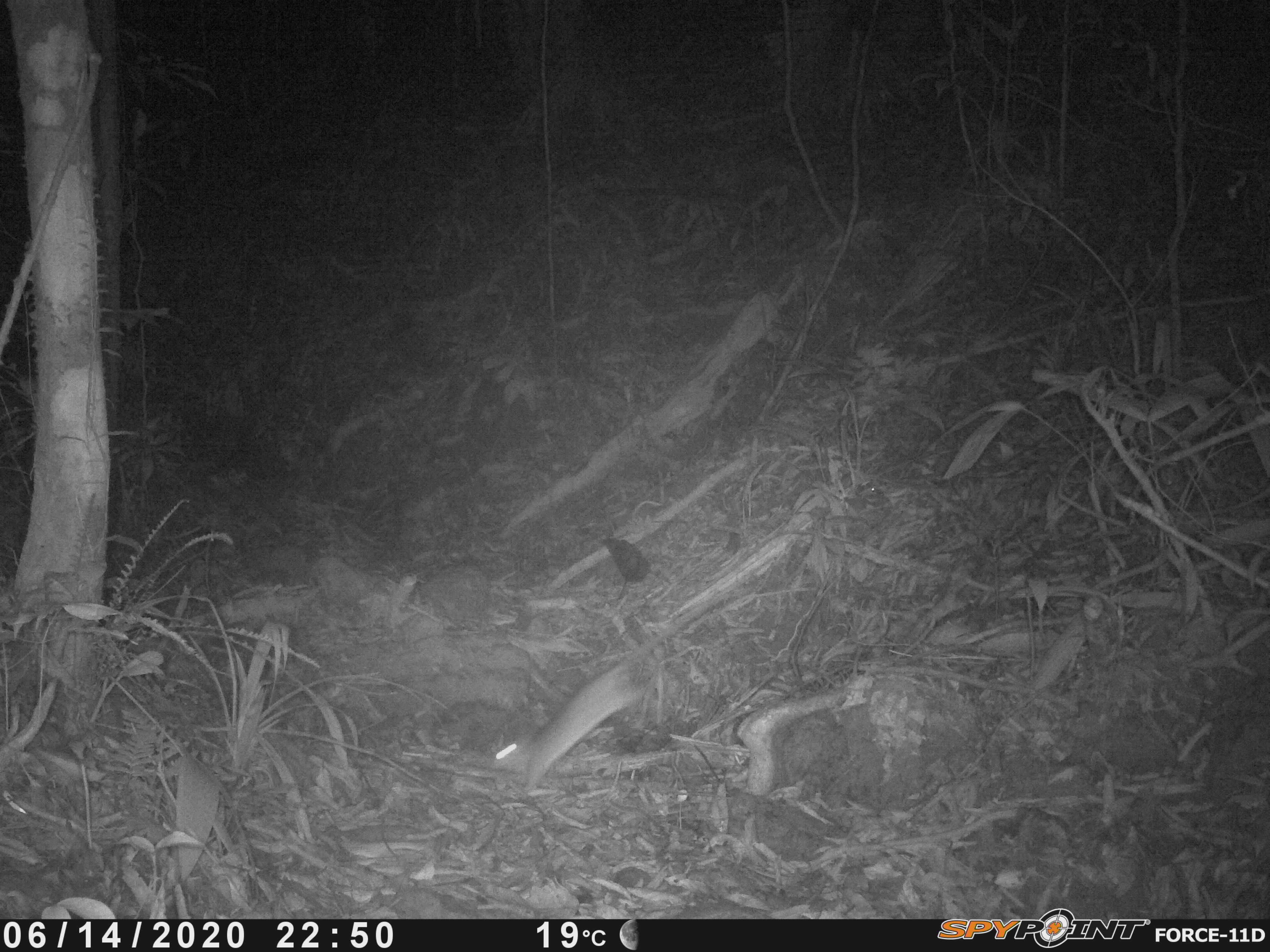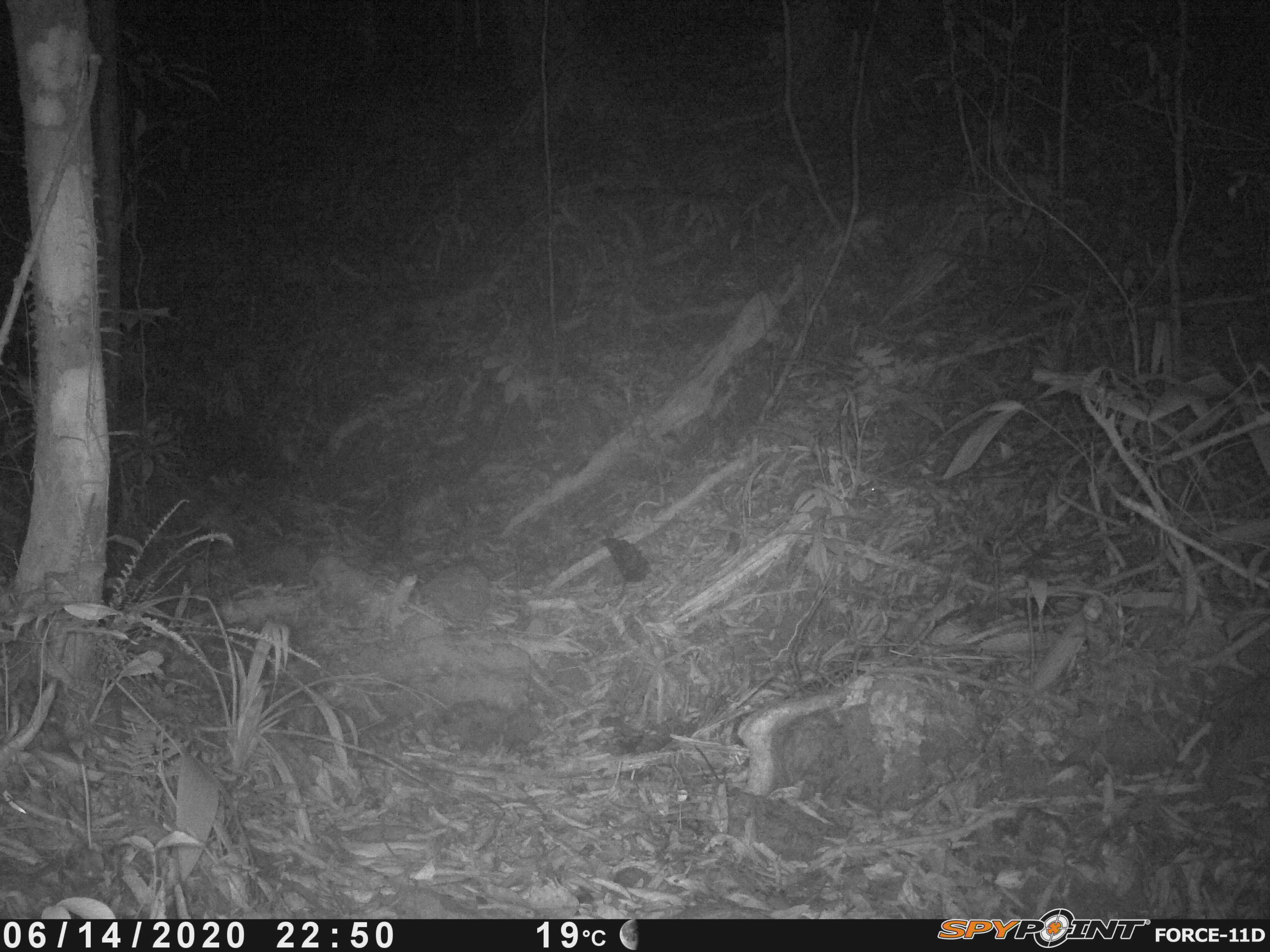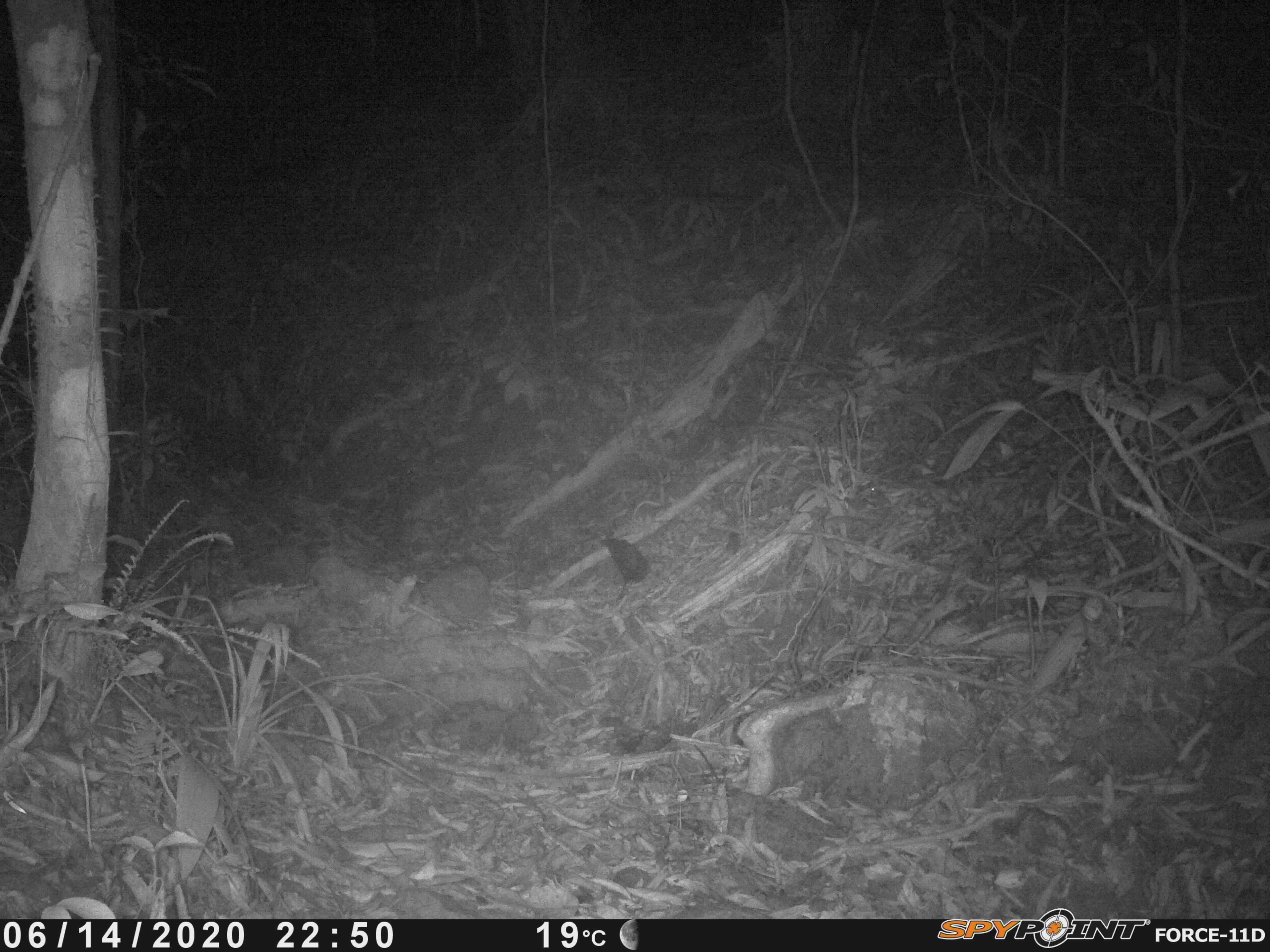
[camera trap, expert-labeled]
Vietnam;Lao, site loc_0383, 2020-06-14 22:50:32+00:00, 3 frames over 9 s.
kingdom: Animalia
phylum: Chordata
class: Mammalia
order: Rodentia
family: Muridae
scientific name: Muridae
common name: old-world mice and rats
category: unidentified murid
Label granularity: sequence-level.